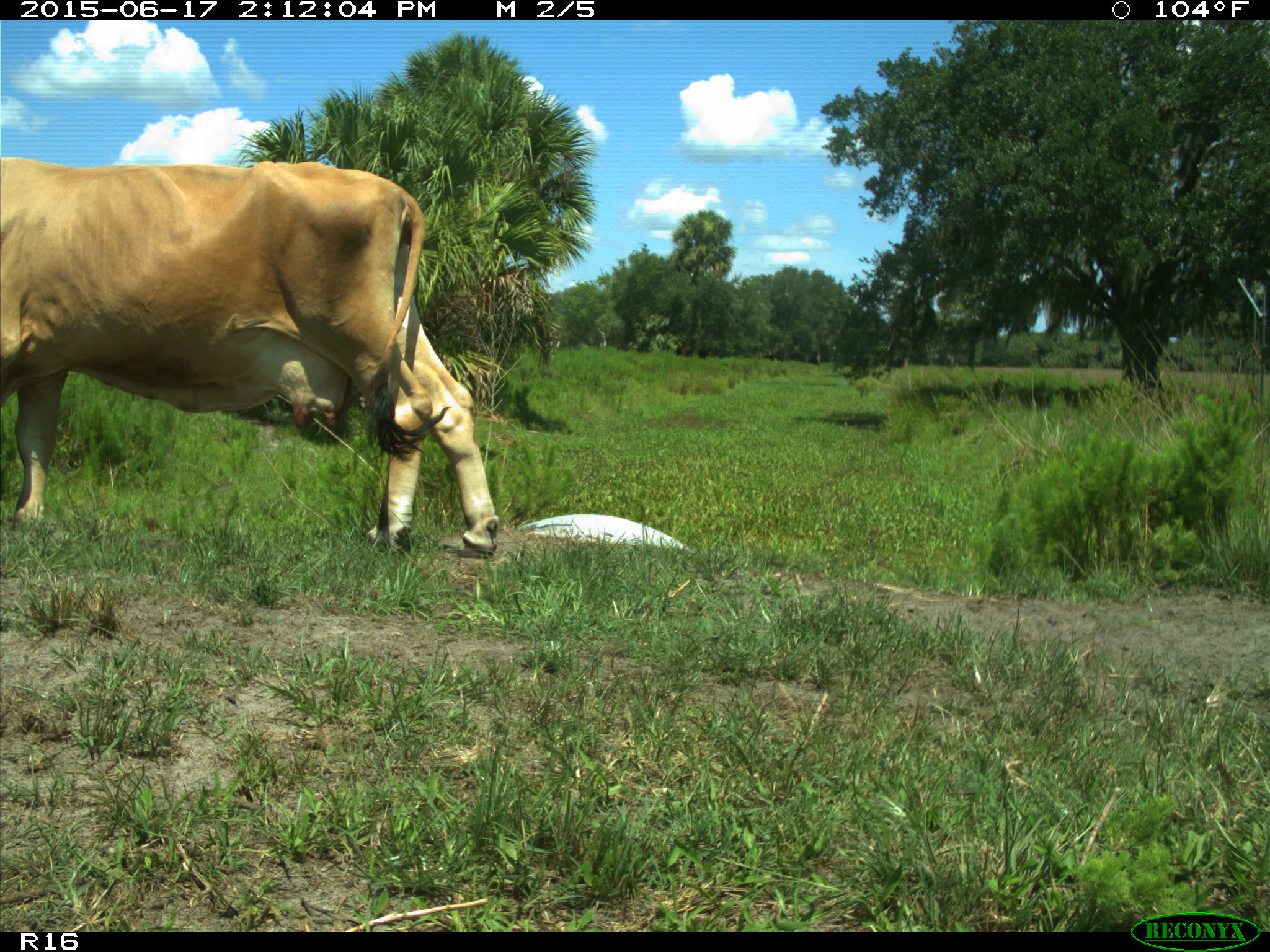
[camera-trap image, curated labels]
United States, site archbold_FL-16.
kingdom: Animalia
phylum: Chordata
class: Mammalia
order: Artiodactyla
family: Bovidae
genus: Bos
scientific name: Bos taurus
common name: domestic cow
Bos taurus (domestic cow).